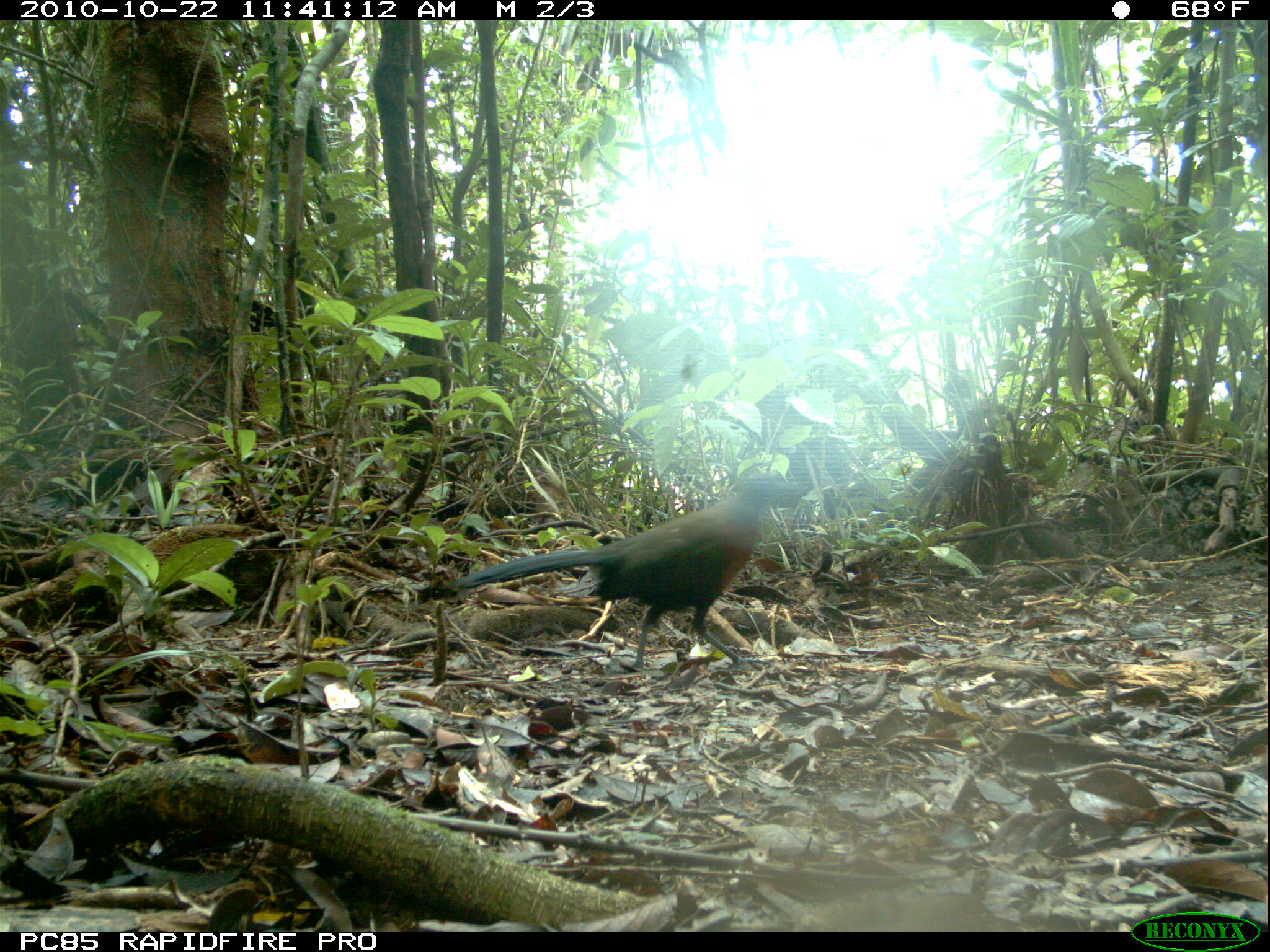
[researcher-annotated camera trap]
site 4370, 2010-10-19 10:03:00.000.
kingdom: Animalia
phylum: Chordata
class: Mammalia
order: Rodentia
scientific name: Rodentia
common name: rodents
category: unknown rodent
Unknown rodent (rodents) (Rodentia), count 1.